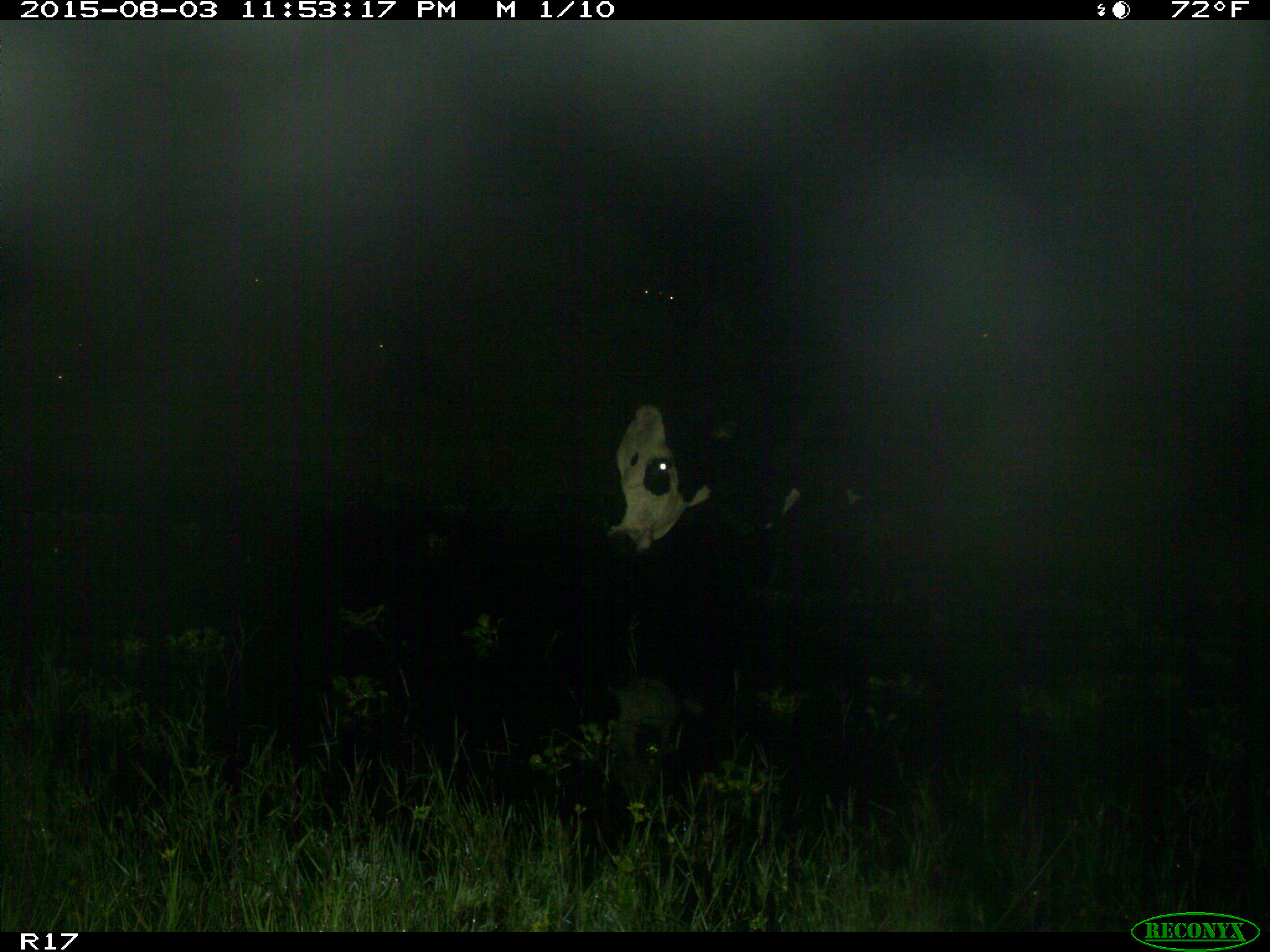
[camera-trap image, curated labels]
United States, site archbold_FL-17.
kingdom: Animalia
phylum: Chordata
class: Mammalia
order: Artiodactyla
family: Bovidae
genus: Bos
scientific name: Bos taurus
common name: domestic cow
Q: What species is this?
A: Bos taurus (domestic cow).